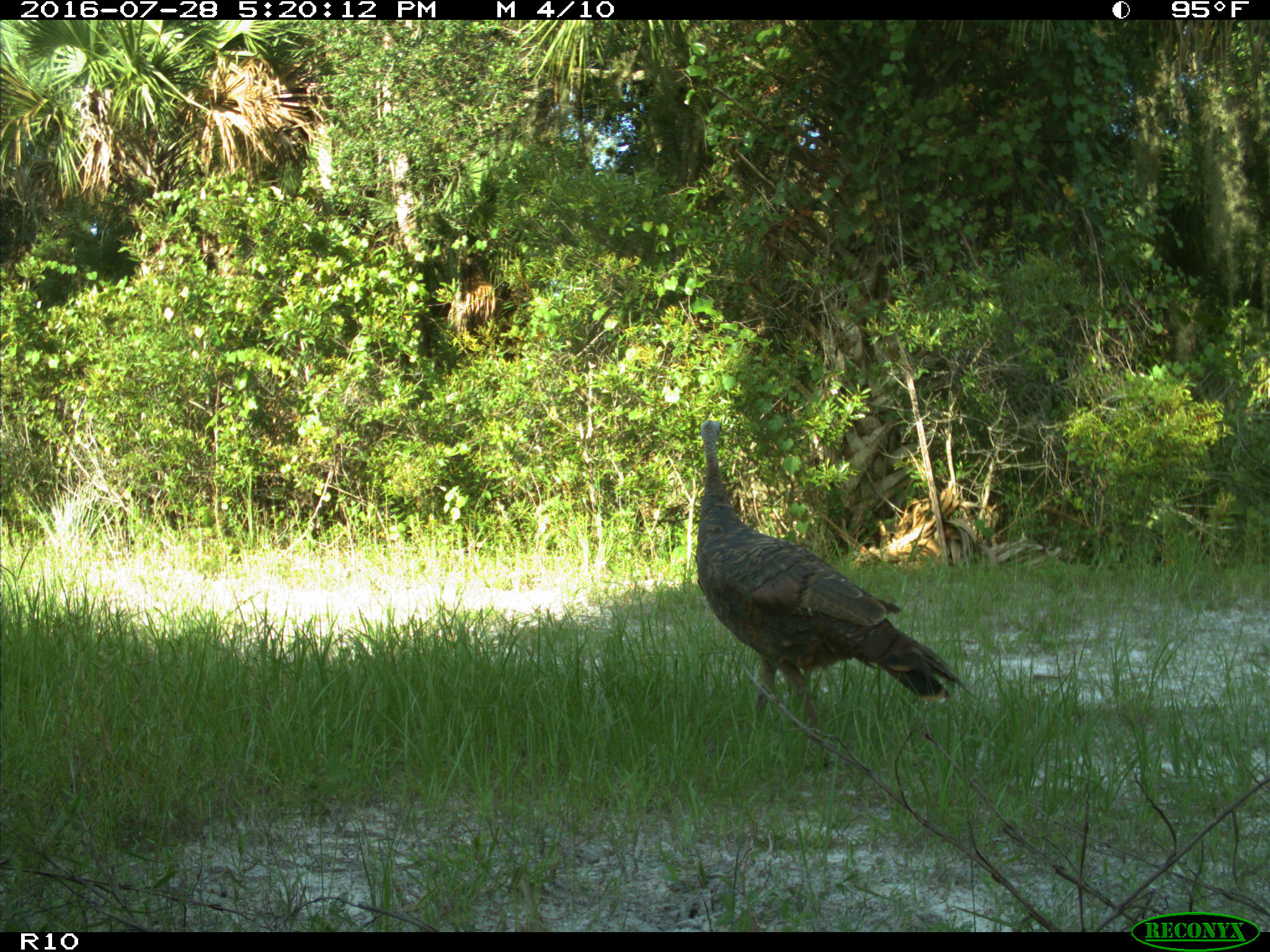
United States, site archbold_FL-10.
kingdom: Animalia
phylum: Chordata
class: Aves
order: Galliformes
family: Phasianidae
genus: Meleagris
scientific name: Meleagris gallopavo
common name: wild turkey